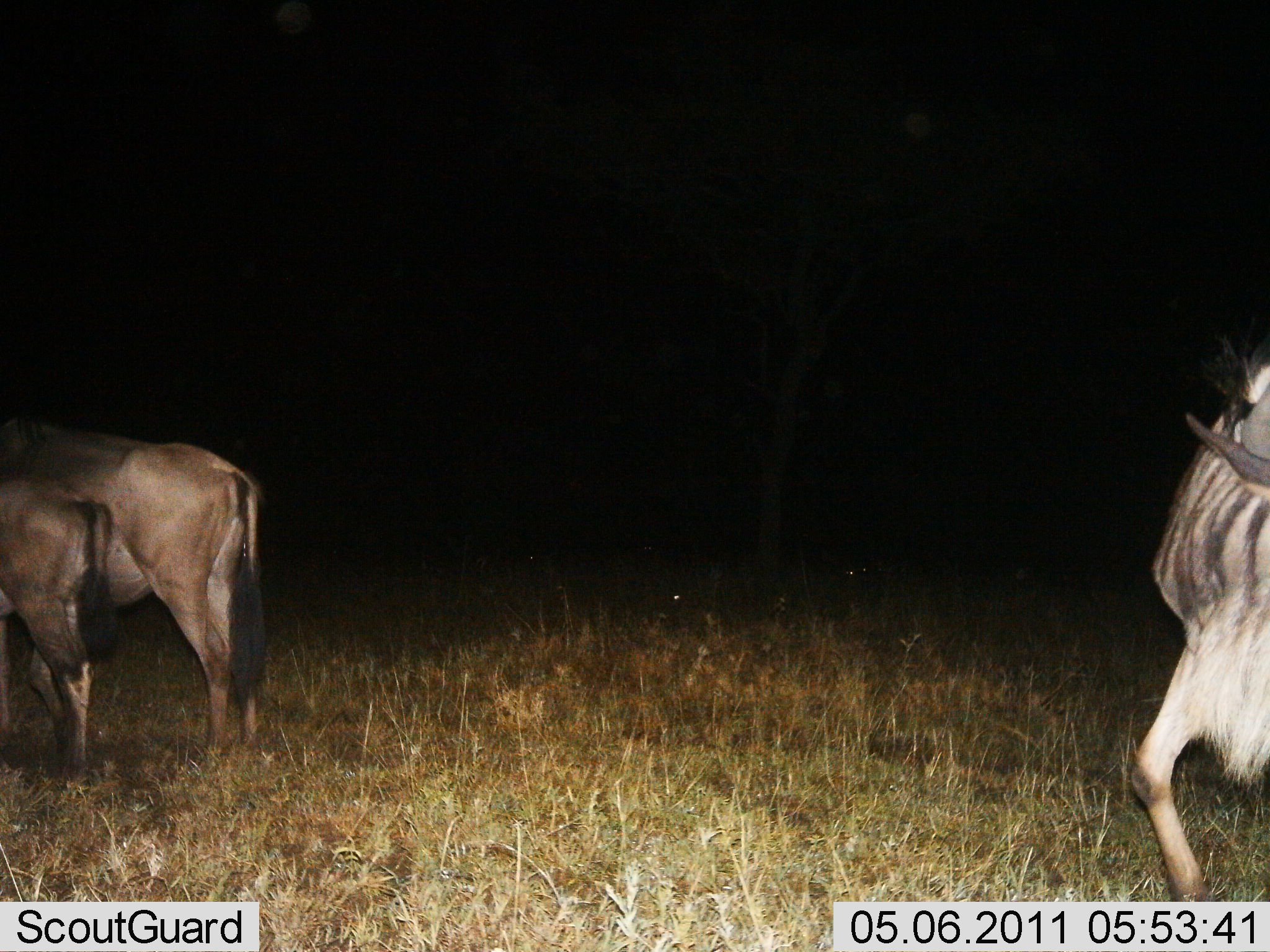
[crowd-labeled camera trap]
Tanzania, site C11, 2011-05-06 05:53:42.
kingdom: Animalia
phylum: Chordata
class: Mammalia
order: Artiodactyla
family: Bovidae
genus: Connochaetes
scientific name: Connochaetes taurinus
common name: blue wildebeest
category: wildebeest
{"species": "wildebeest (blue wildebeest) (Connochaetes taurinus)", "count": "3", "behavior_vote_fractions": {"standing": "100%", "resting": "0%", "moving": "8%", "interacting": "0%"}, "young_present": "23%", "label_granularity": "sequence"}